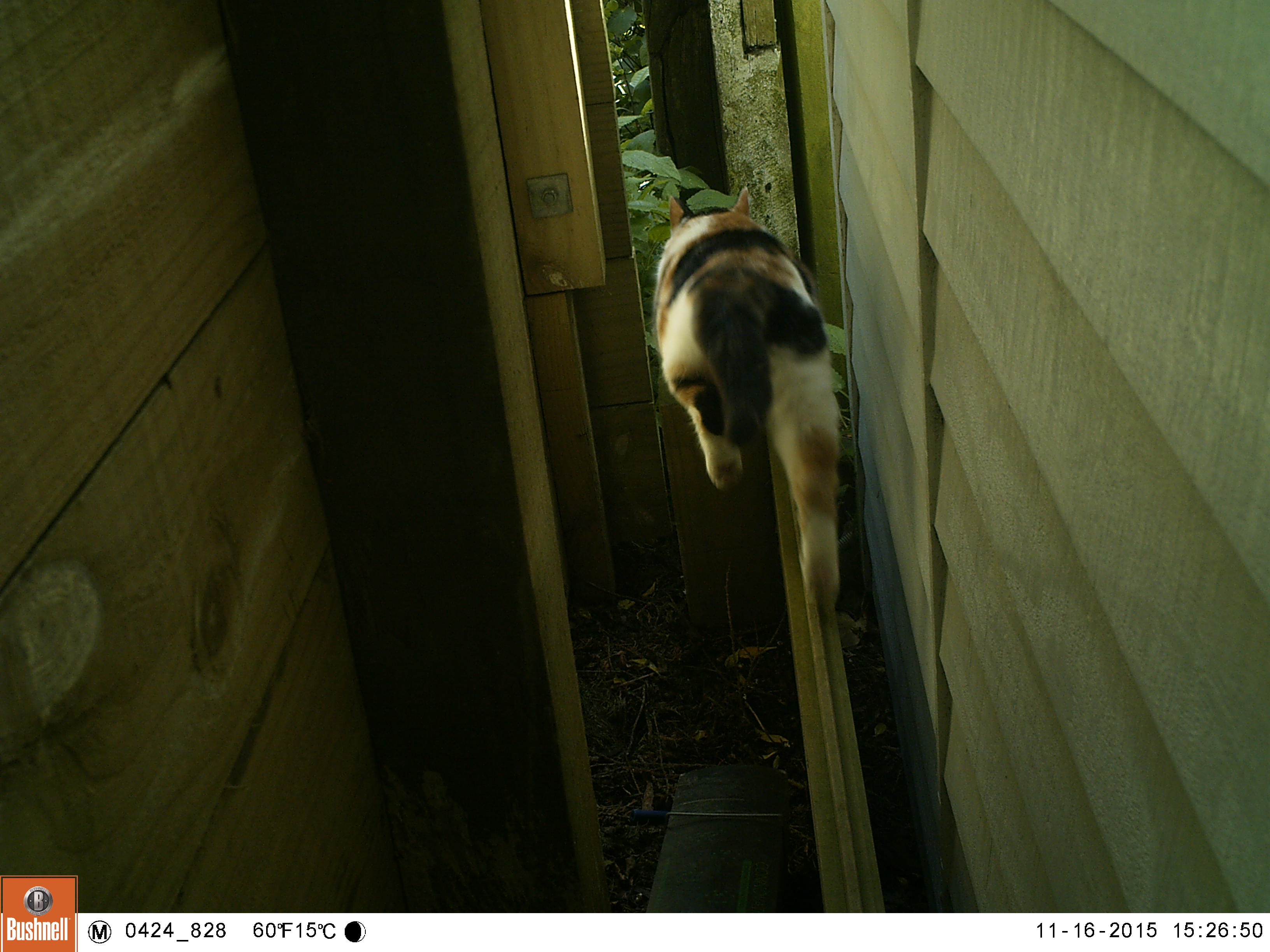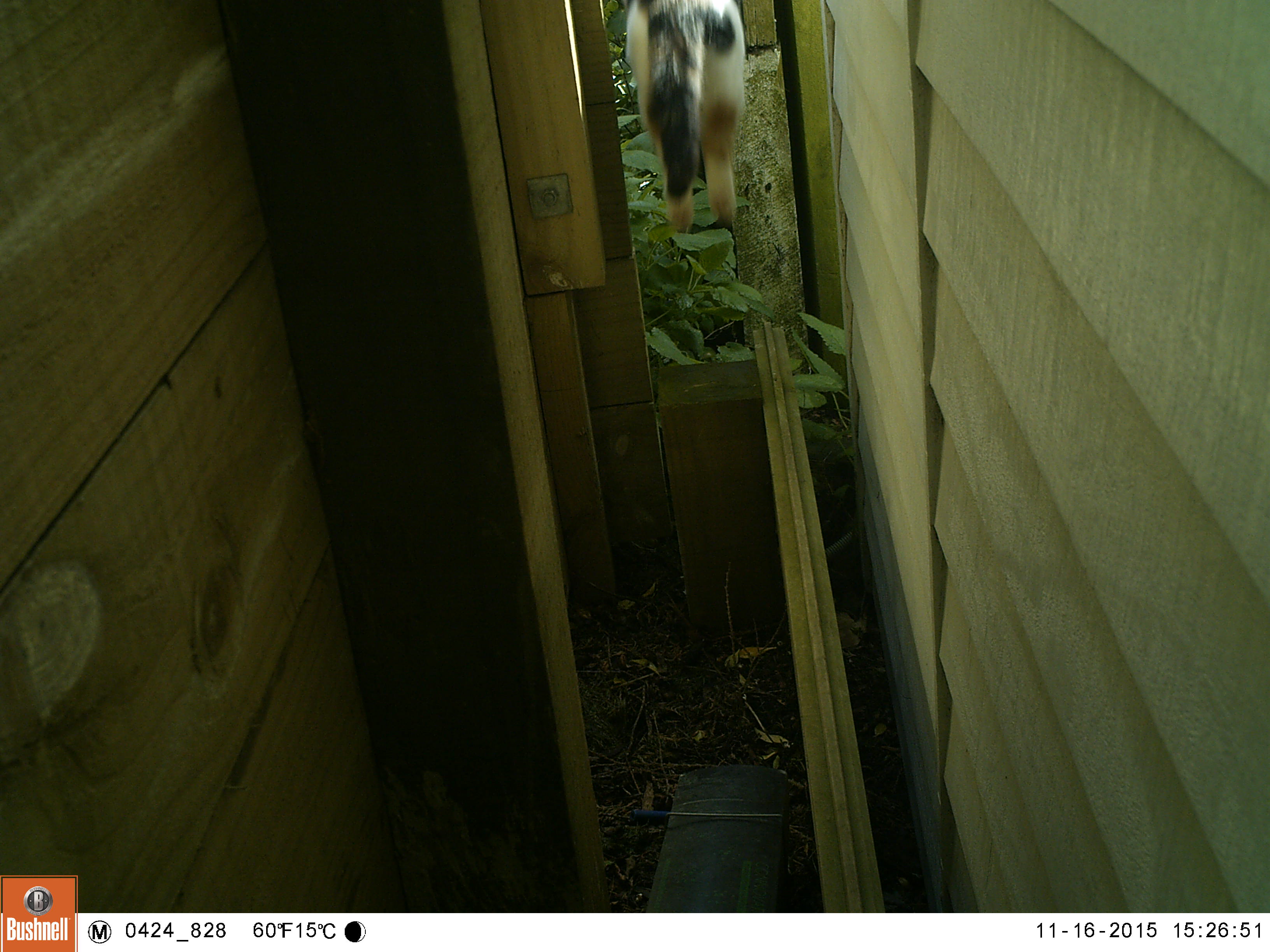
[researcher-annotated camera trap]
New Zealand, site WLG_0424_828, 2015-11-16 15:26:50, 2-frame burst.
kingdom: Animalia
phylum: Chordata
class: Mammalia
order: Carnivora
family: Felidae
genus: Felis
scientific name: Felis catus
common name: domestic cat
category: cat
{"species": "cat (domestic cat) (Felis catus)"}